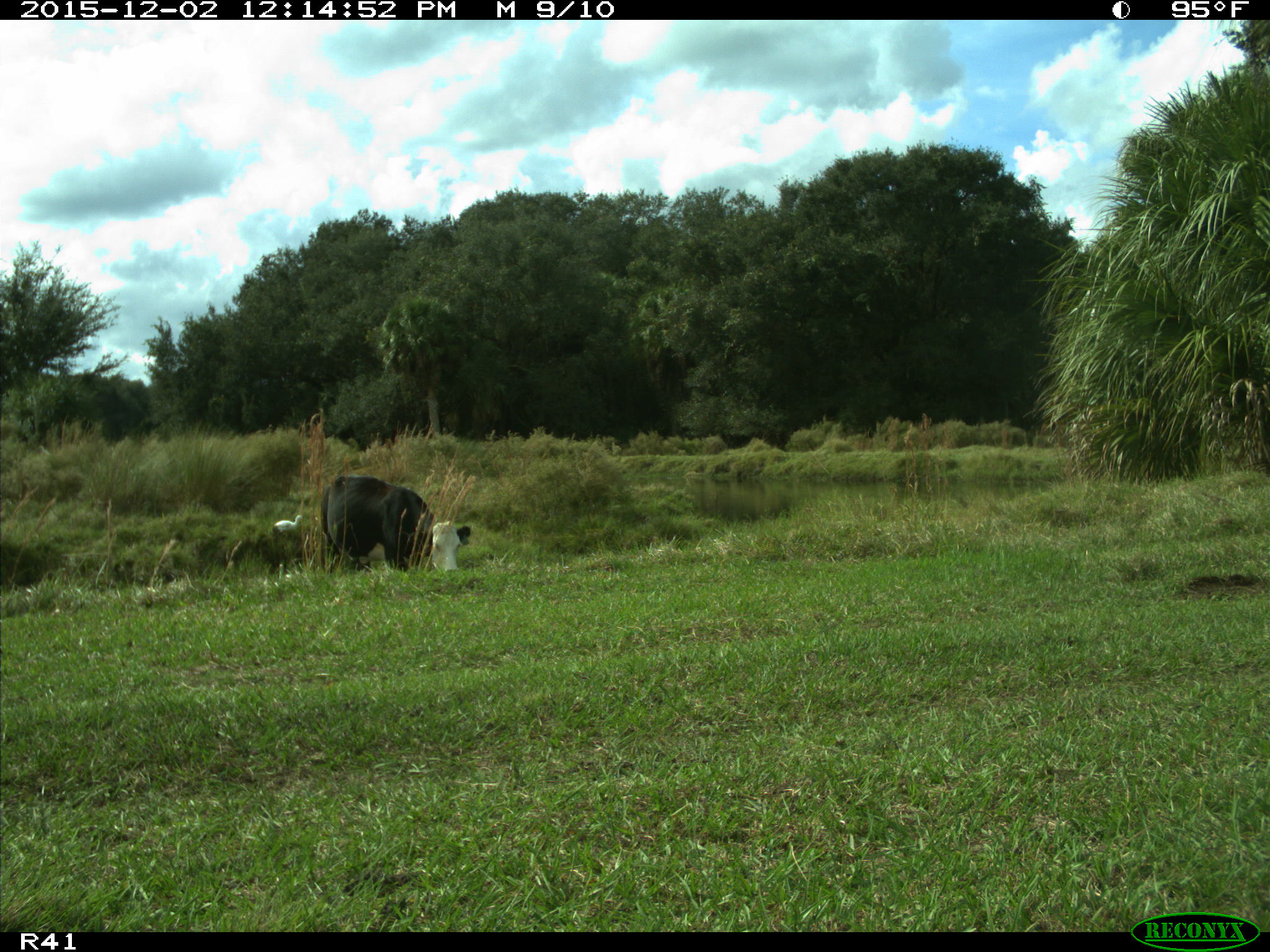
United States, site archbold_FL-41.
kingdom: Animalia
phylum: Chordata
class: Mammalia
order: Artiodactyla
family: Bovidae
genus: Bos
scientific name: Bos taurus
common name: domestic cow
Bos taurus (domestic cow).